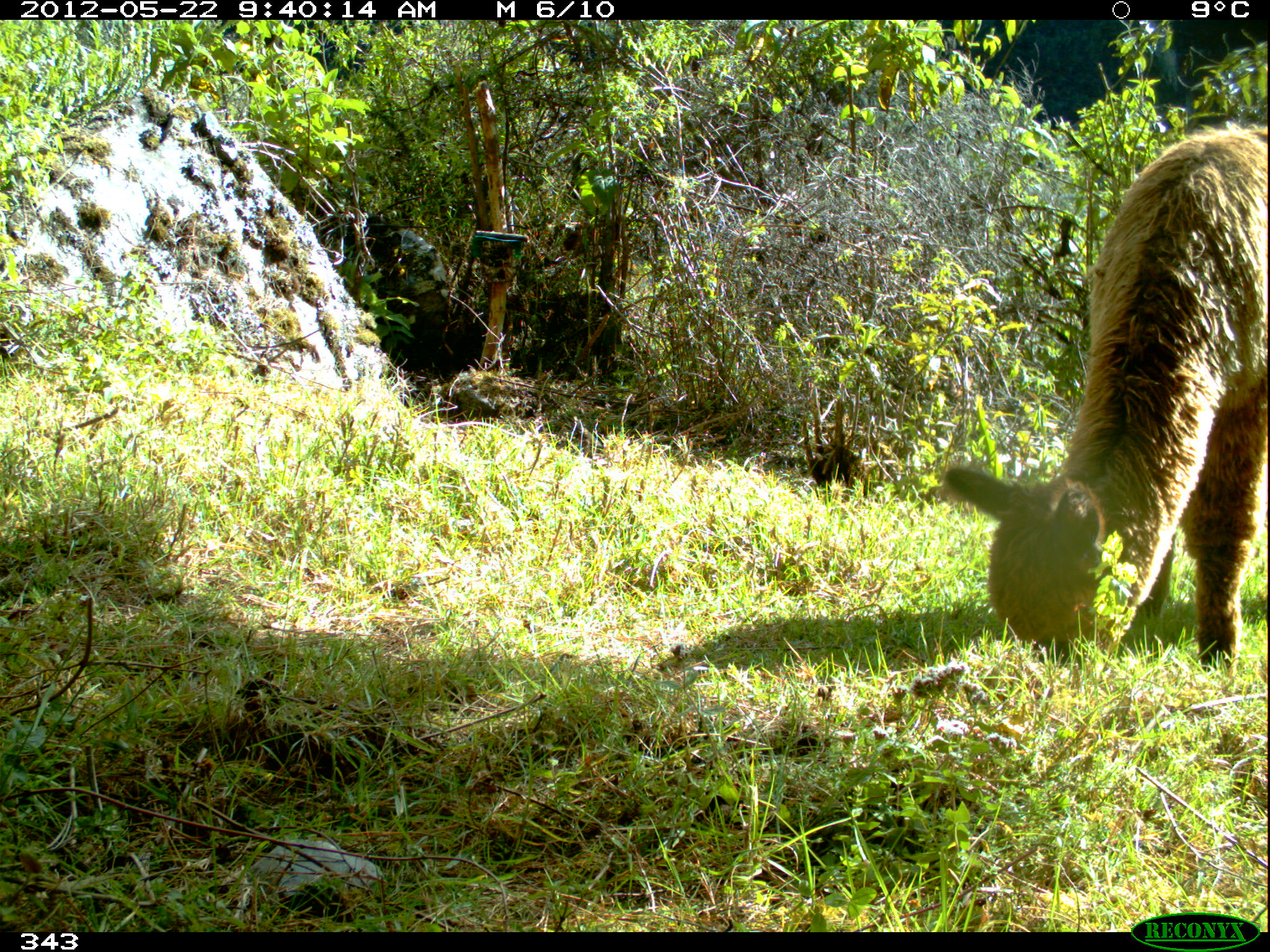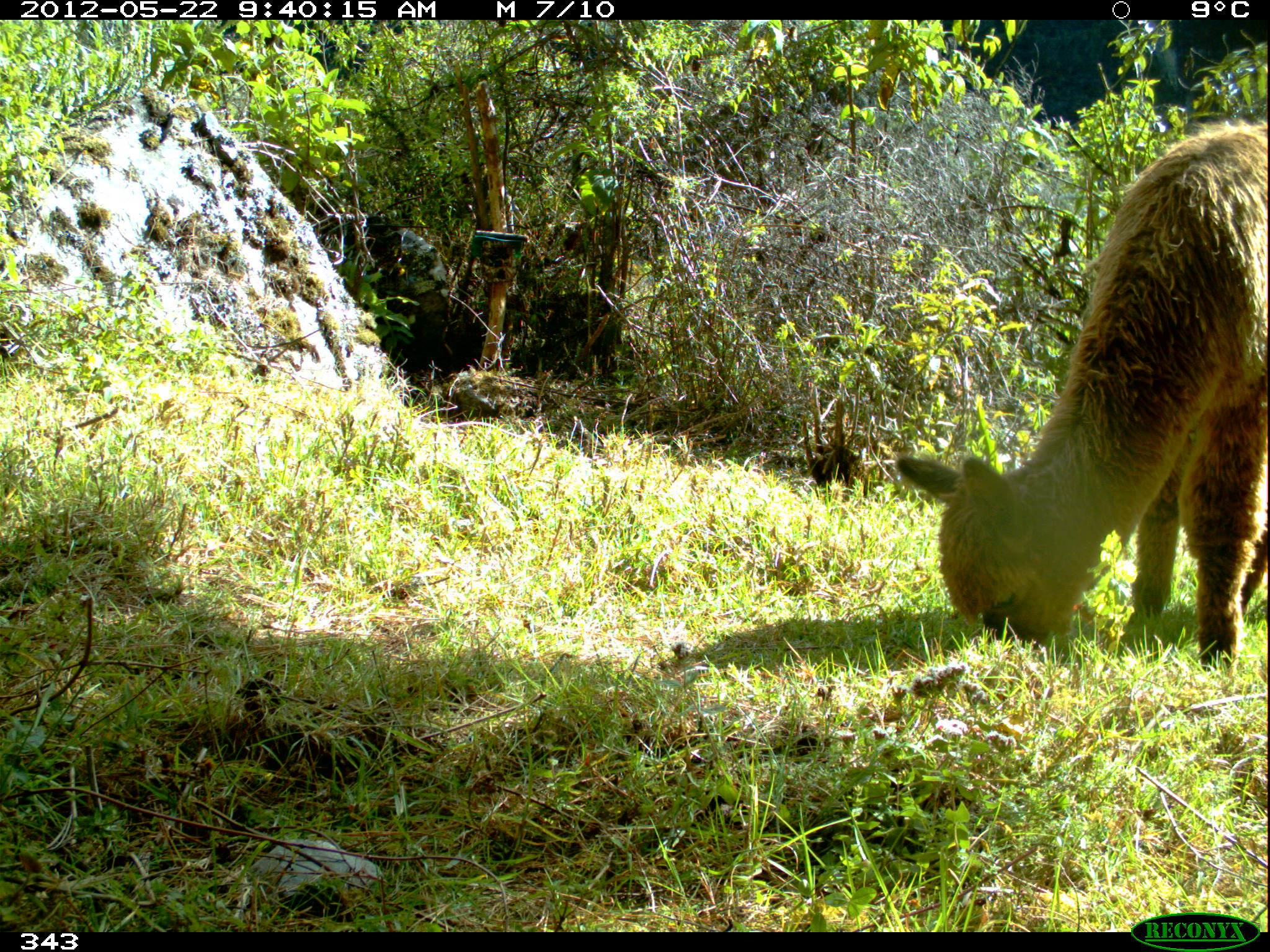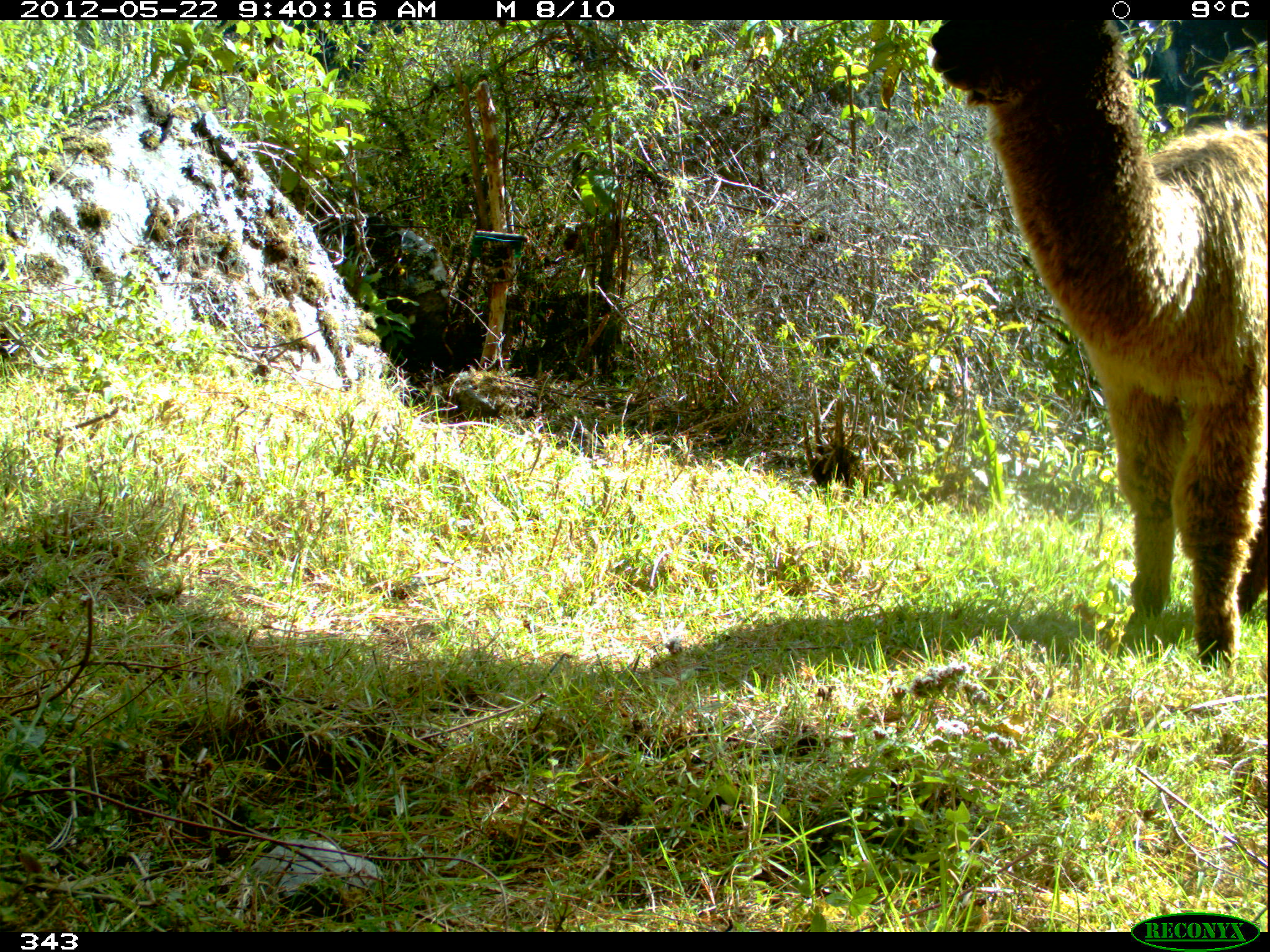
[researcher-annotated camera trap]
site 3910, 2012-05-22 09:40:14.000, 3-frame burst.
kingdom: Animalia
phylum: Chordata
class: Mammalia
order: Artiodactyla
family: Camelidae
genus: Vicugna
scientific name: Vicugna pacos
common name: alpaca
Vicugna pacos (alpaca).